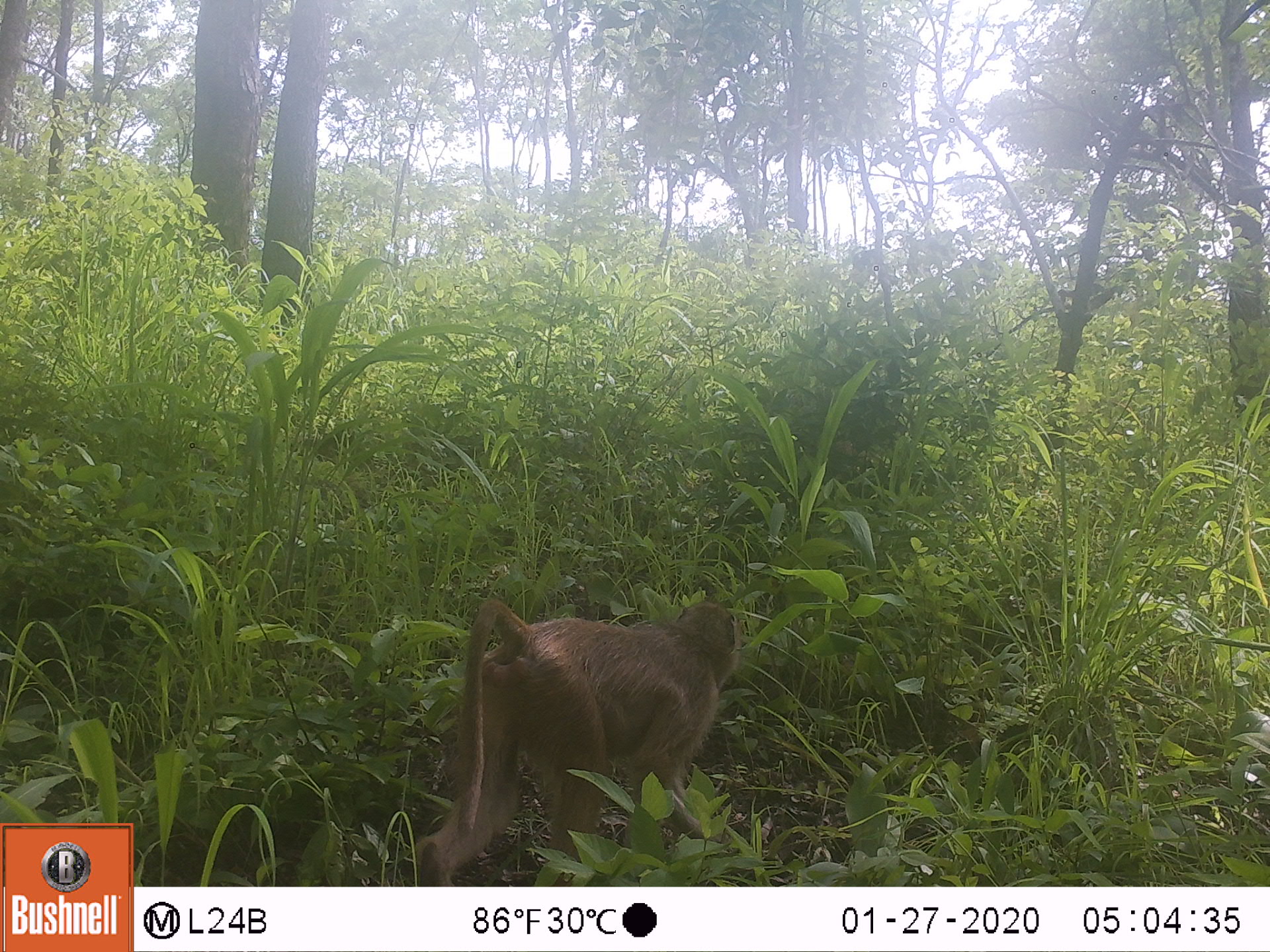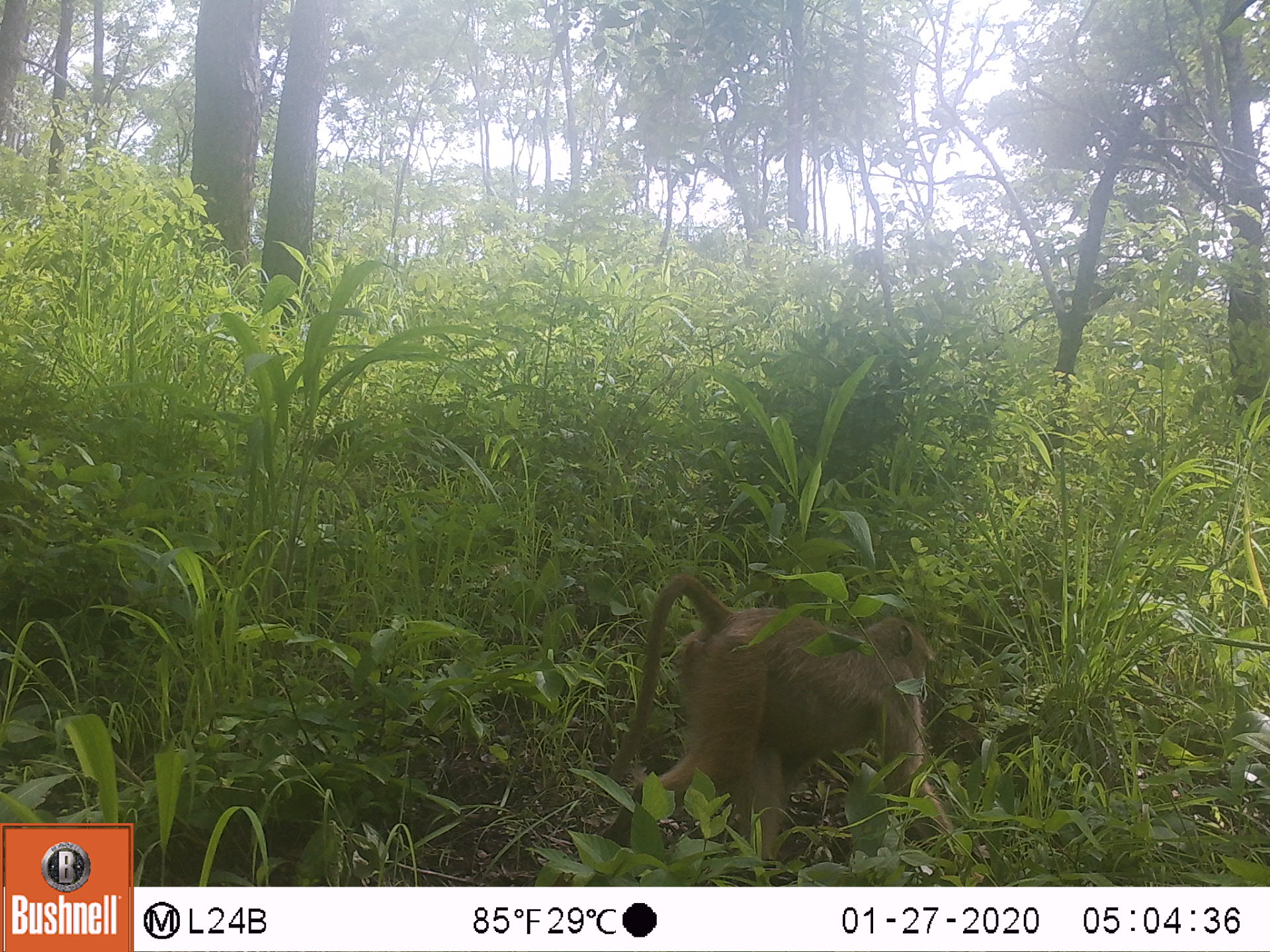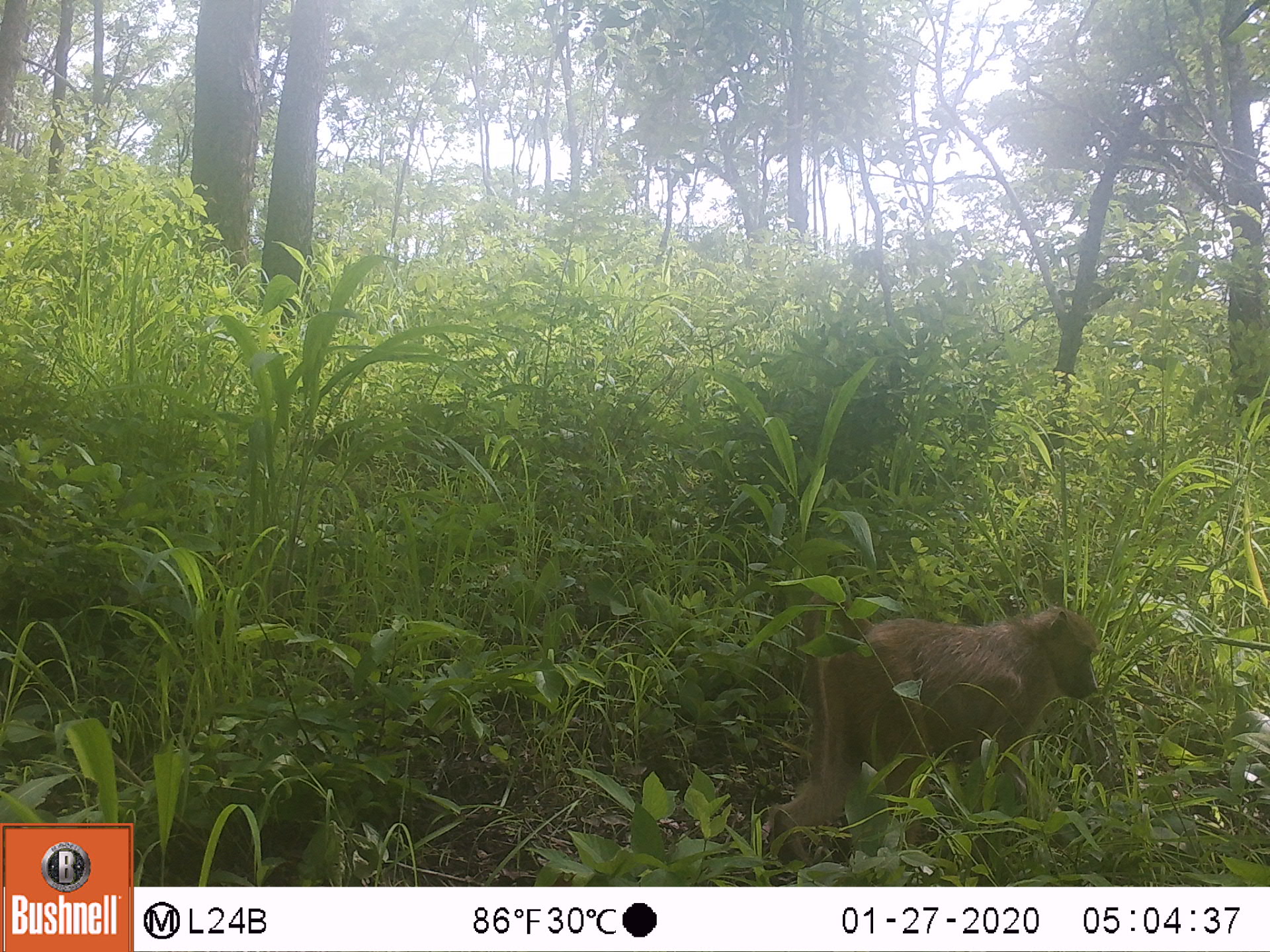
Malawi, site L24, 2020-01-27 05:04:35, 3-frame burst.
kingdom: Animalia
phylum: Chordata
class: Mammalia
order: Primates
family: Cercopithecidae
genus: Papio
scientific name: Papio cynocephalus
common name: yellow baboon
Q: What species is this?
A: Yellow baboon (Papio cynocephalus).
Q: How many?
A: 1.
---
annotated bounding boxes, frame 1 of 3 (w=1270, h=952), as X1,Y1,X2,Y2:
yellow baboon: 413,597,745,880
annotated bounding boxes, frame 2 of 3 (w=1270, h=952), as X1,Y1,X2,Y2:
yellow baboon: 600,579,951,863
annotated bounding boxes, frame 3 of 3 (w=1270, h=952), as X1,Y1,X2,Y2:
yellow baboon: 764,590,1098,858